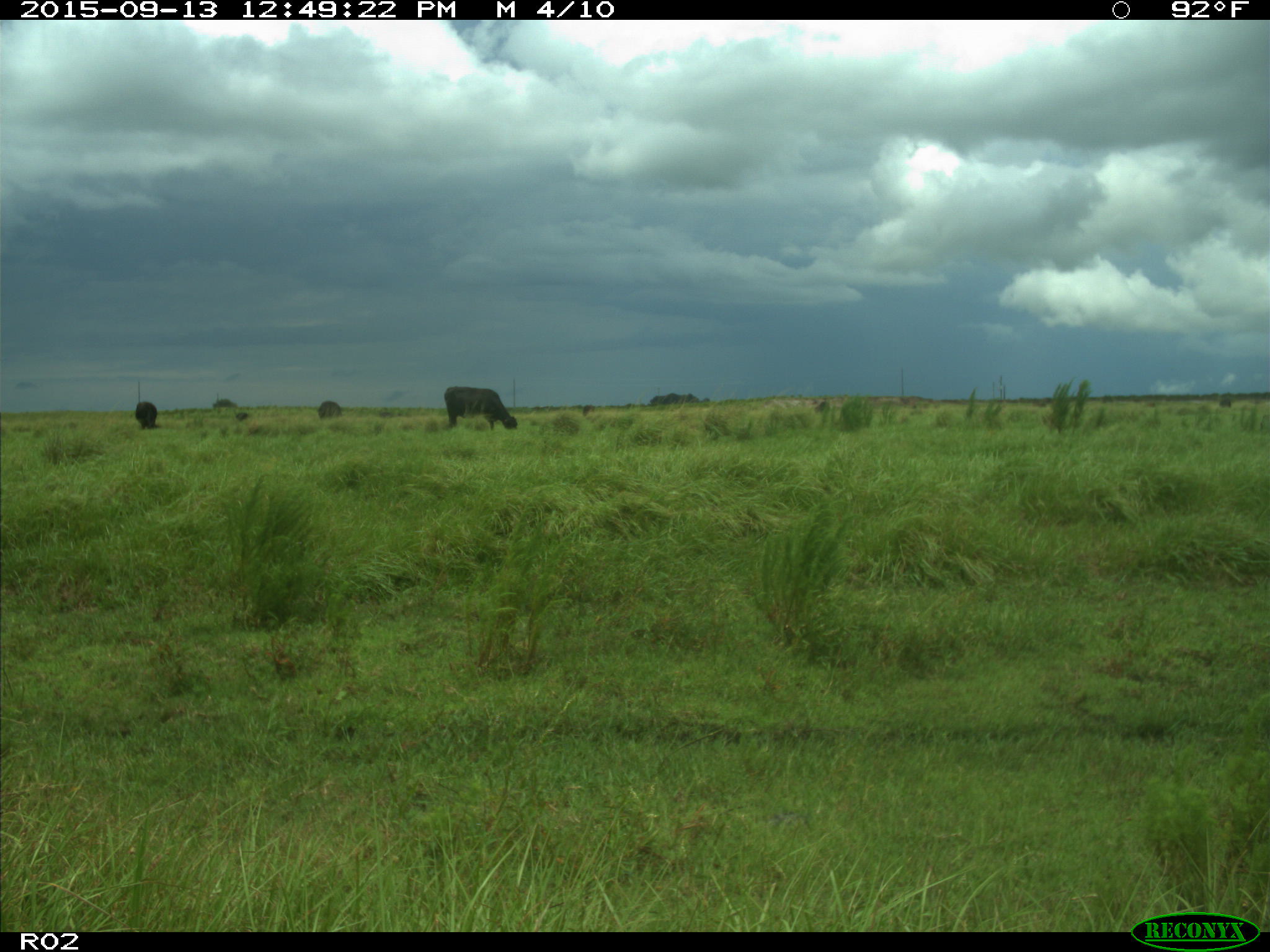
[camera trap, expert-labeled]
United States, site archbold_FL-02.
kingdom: Animalia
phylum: Chordata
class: Mammalia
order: Artiodactyla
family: Bovidae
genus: Bos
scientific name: Bos taurus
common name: domestic cow